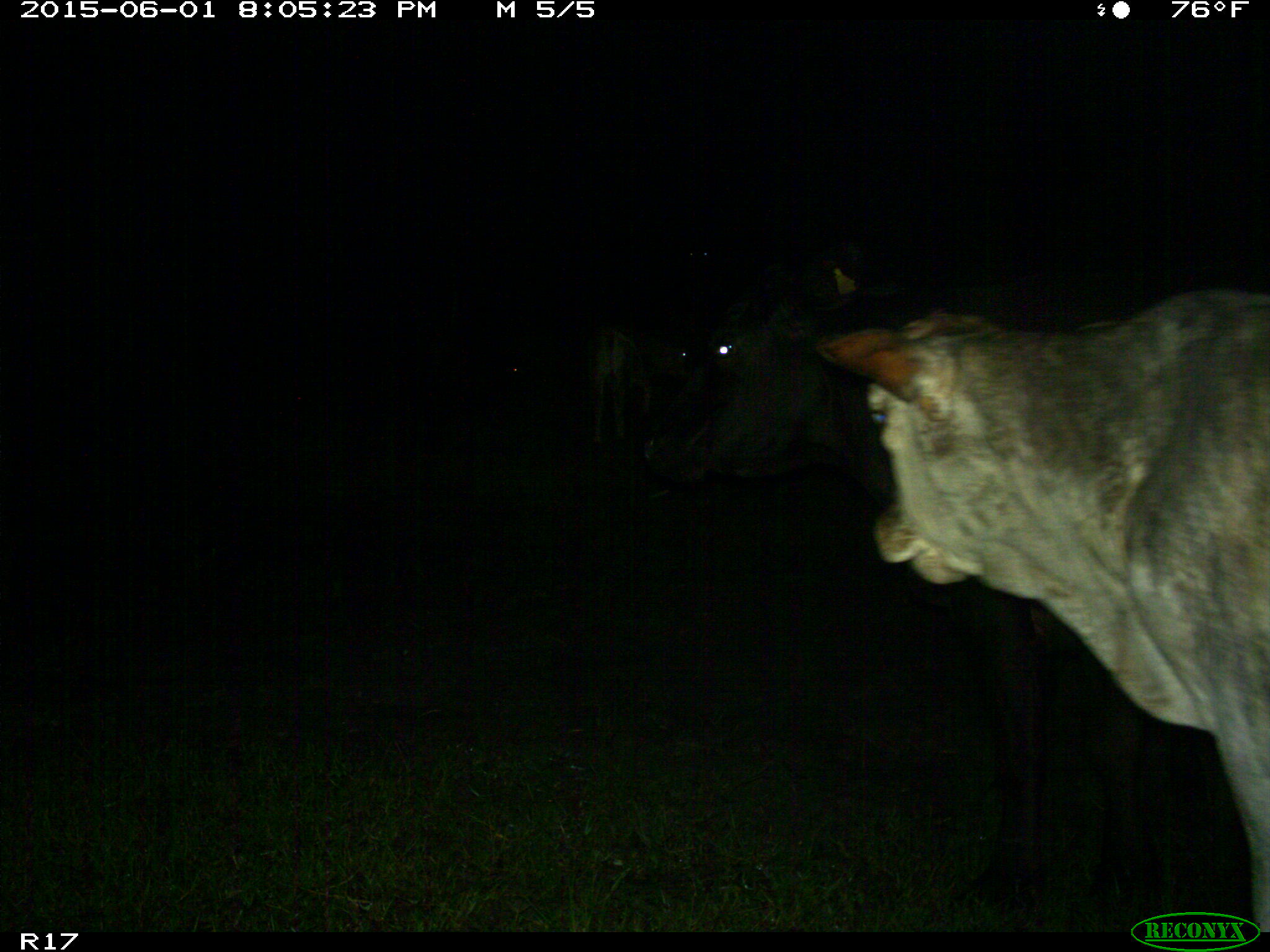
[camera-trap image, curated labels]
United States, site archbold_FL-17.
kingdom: Animalia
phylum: Chordata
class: Mammalia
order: Artiodactyla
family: Bovidae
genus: Bos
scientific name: Bos taurus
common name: domestic cow